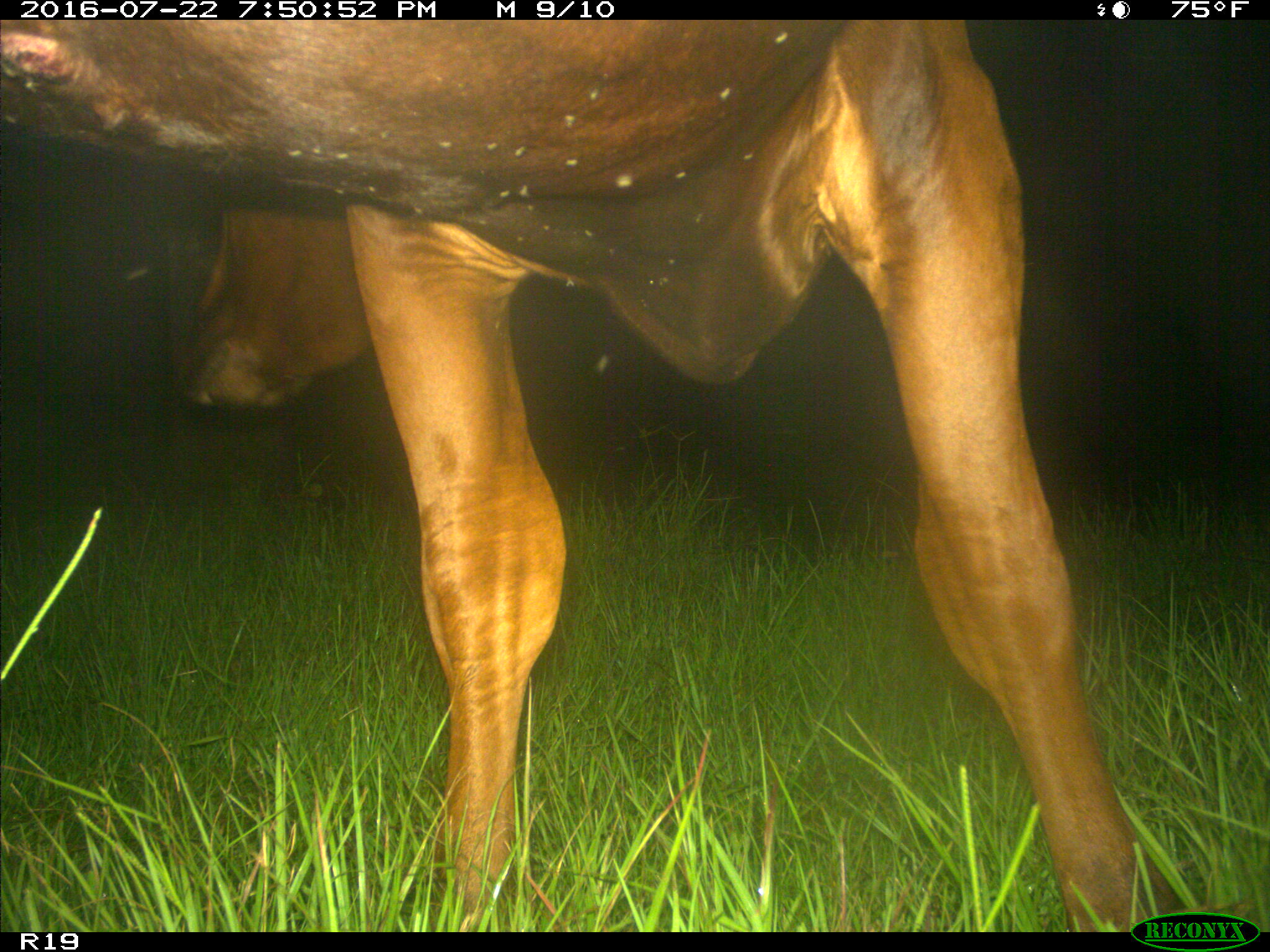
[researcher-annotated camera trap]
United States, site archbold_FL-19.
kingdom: Animalia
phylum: Chordata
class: Mammalia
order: Artiodactyla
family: Bovidae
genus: Bos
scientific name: Bos taurus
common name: domestic cow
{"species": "Bos taurus (domestic cow)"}